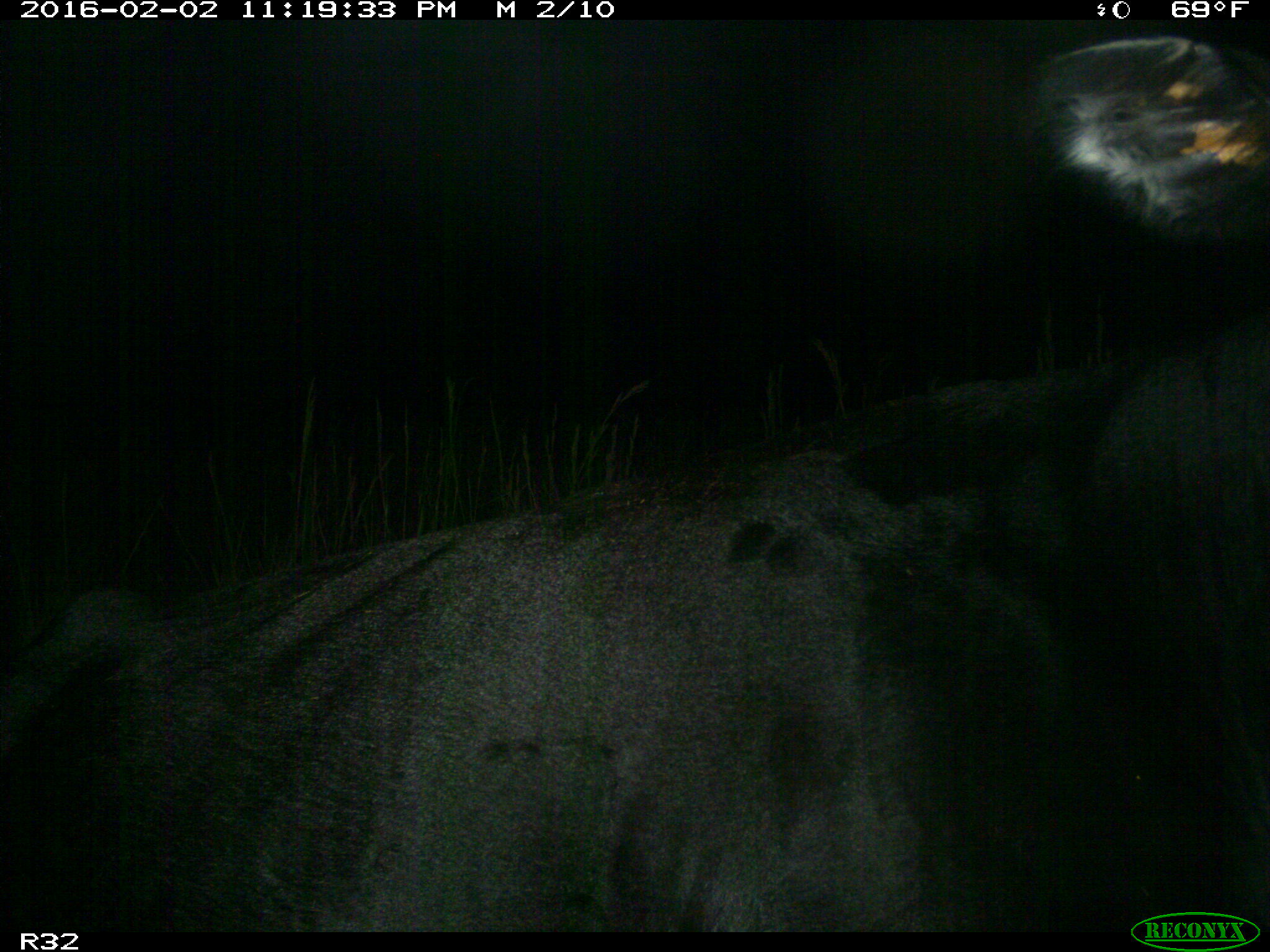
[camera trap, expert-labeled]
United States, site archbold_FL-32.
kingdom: Animalia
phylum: Chordata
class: Mammalia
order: Artiodactyla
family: Bovidae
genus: Bos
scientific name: Bos taurus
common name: domestic cow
Bos taurus (domestic cow).